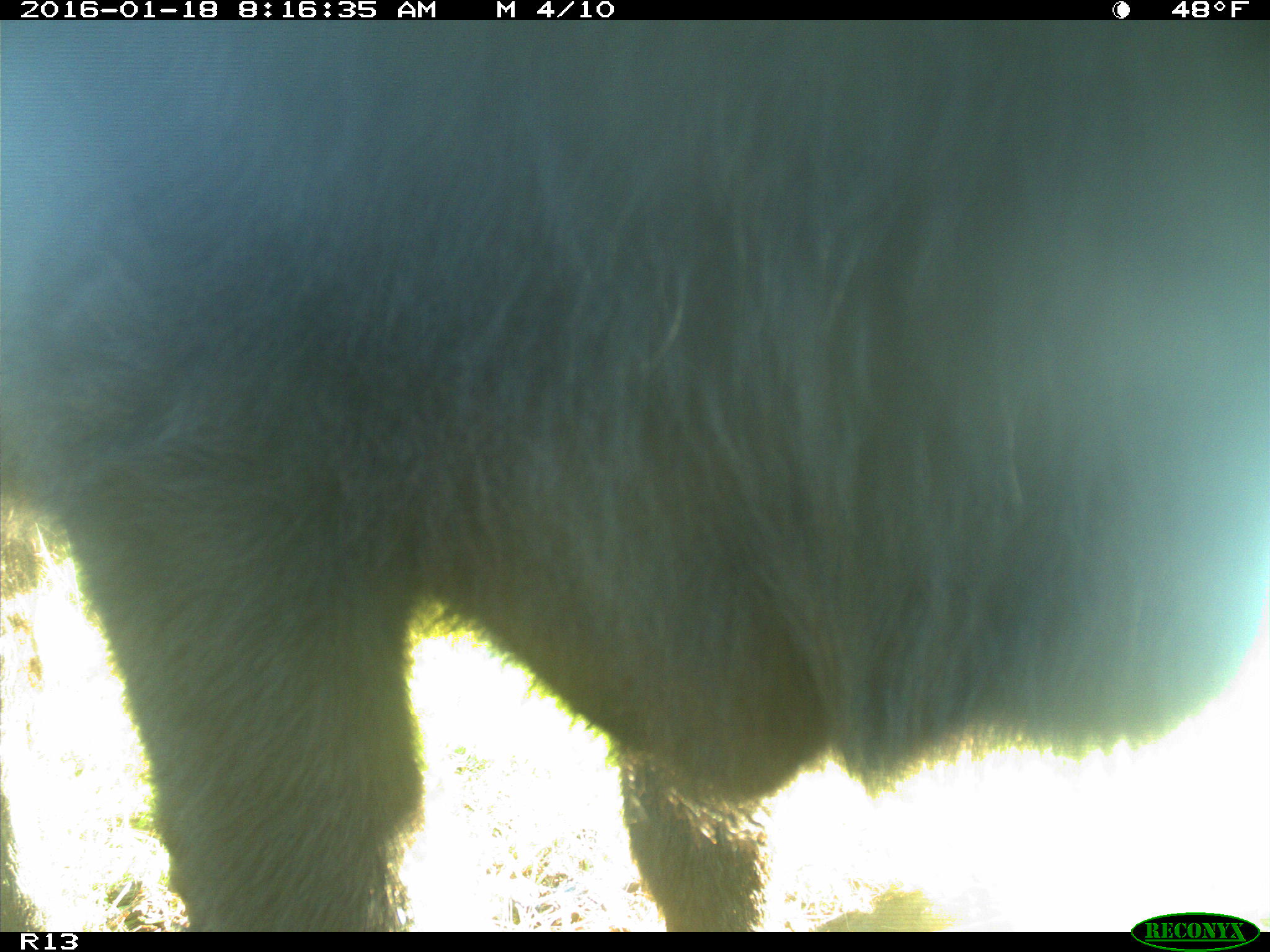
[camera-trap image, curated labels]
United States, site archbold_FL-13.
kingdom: Animalia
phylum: Chordata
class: Mammalia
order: Artiodactyla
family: Bovidae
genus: Bos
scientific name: Bos taurus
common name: domestic cow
Bos taurus (domestic cow).